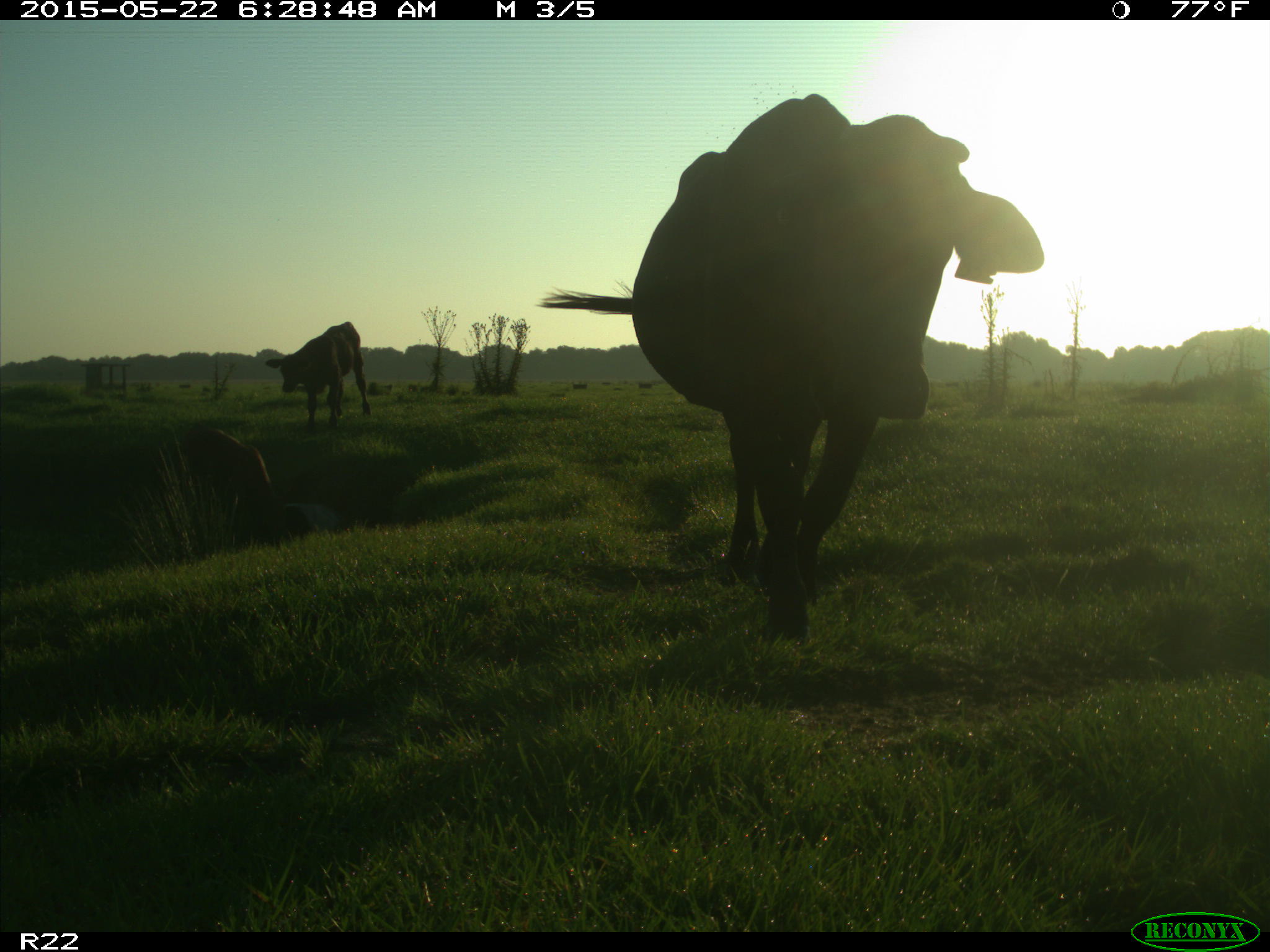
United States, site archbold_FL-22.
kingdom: Animalia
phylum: Chordata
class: Mammalia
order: Artiodactyla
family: Bovidae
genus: Bos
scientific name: Bos taurus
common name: domestic cow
Bos taurus (domestic cow).